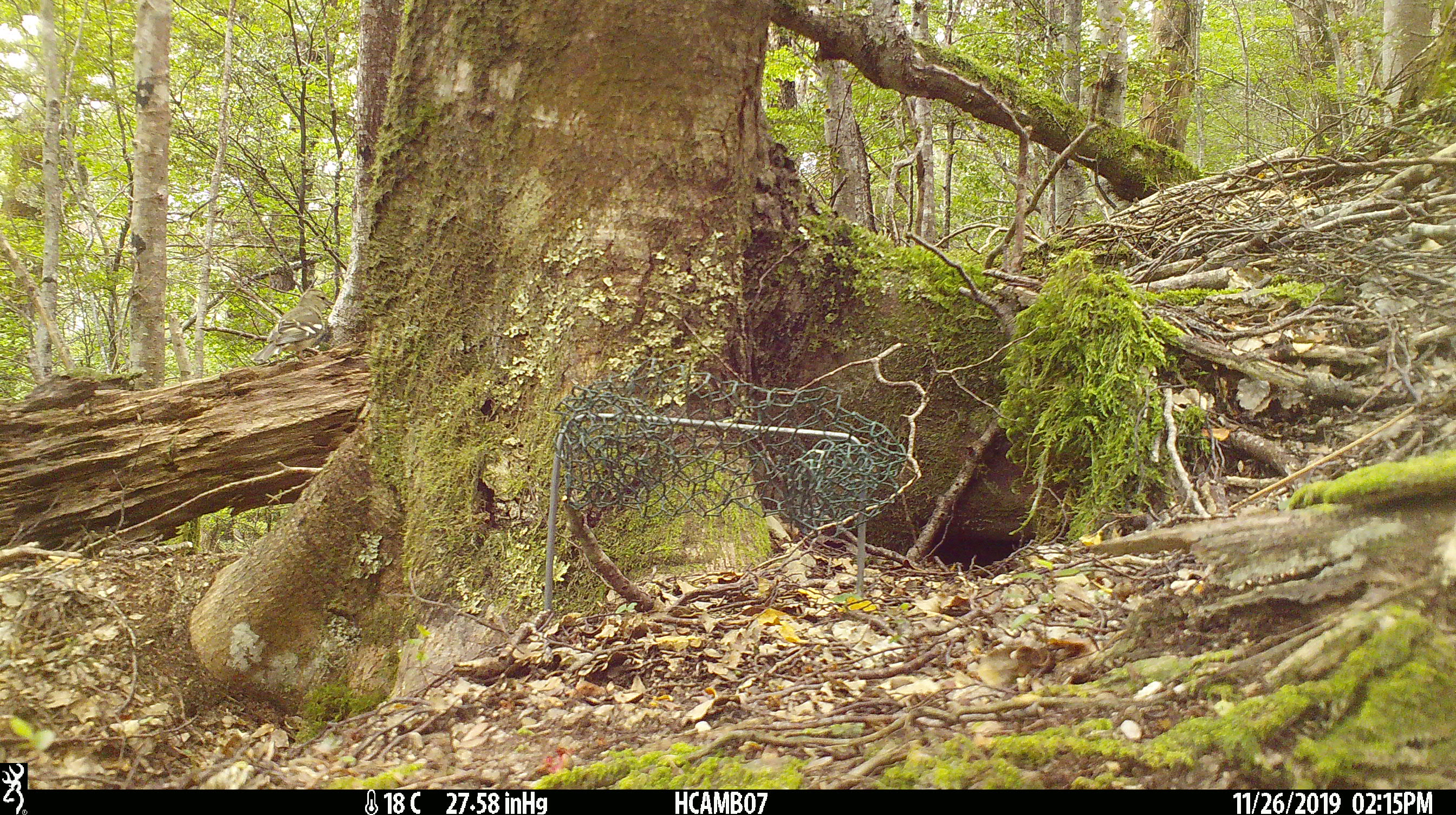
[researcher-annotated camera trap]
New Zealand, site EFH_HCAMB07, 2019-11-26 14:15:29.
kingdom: Animalia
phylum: Chordata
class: Aves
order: Passeriformes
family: Fringillidae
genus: Fringilla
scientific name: Fringilla coelebs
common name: common chaffinch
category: chaffinch